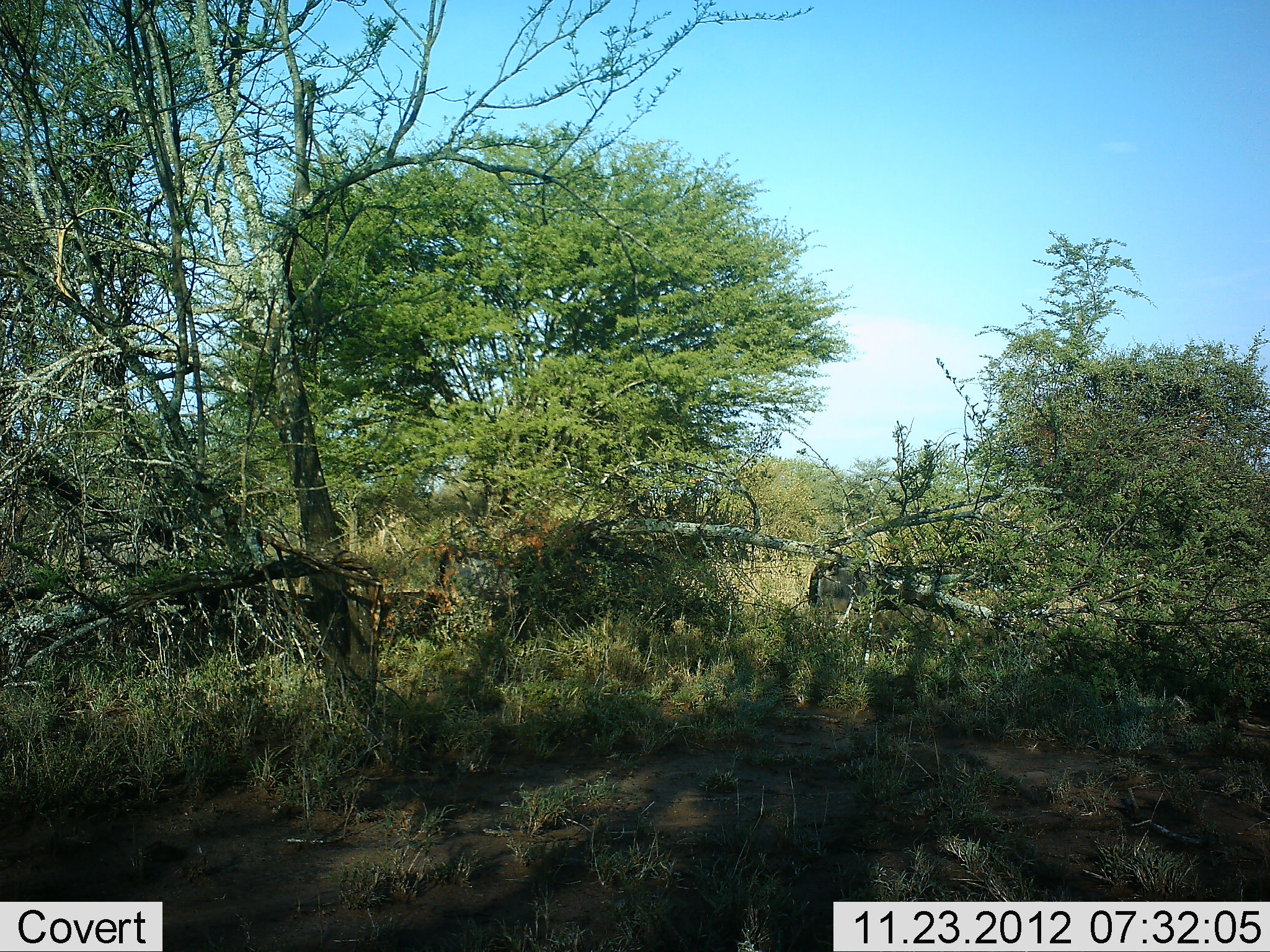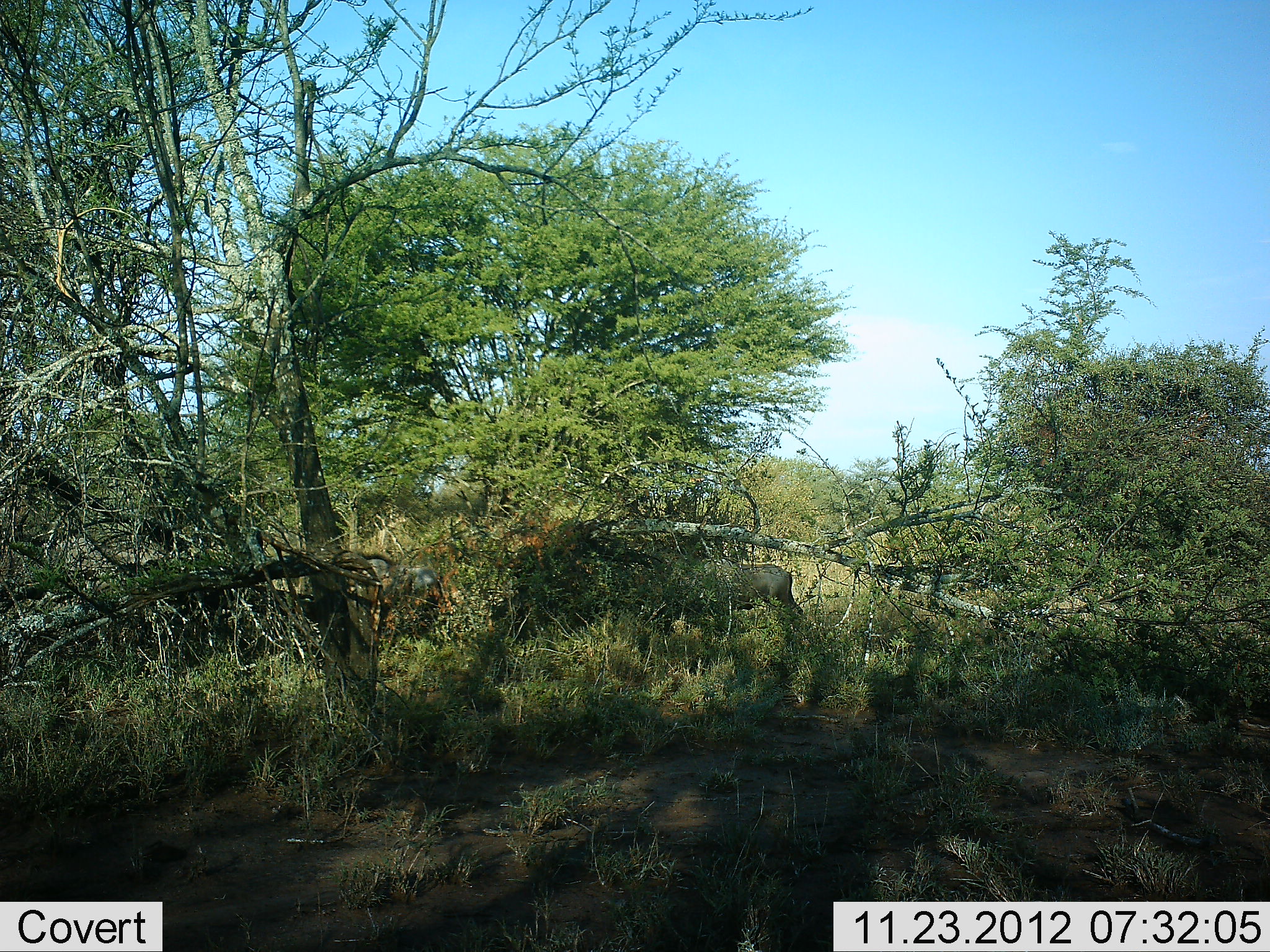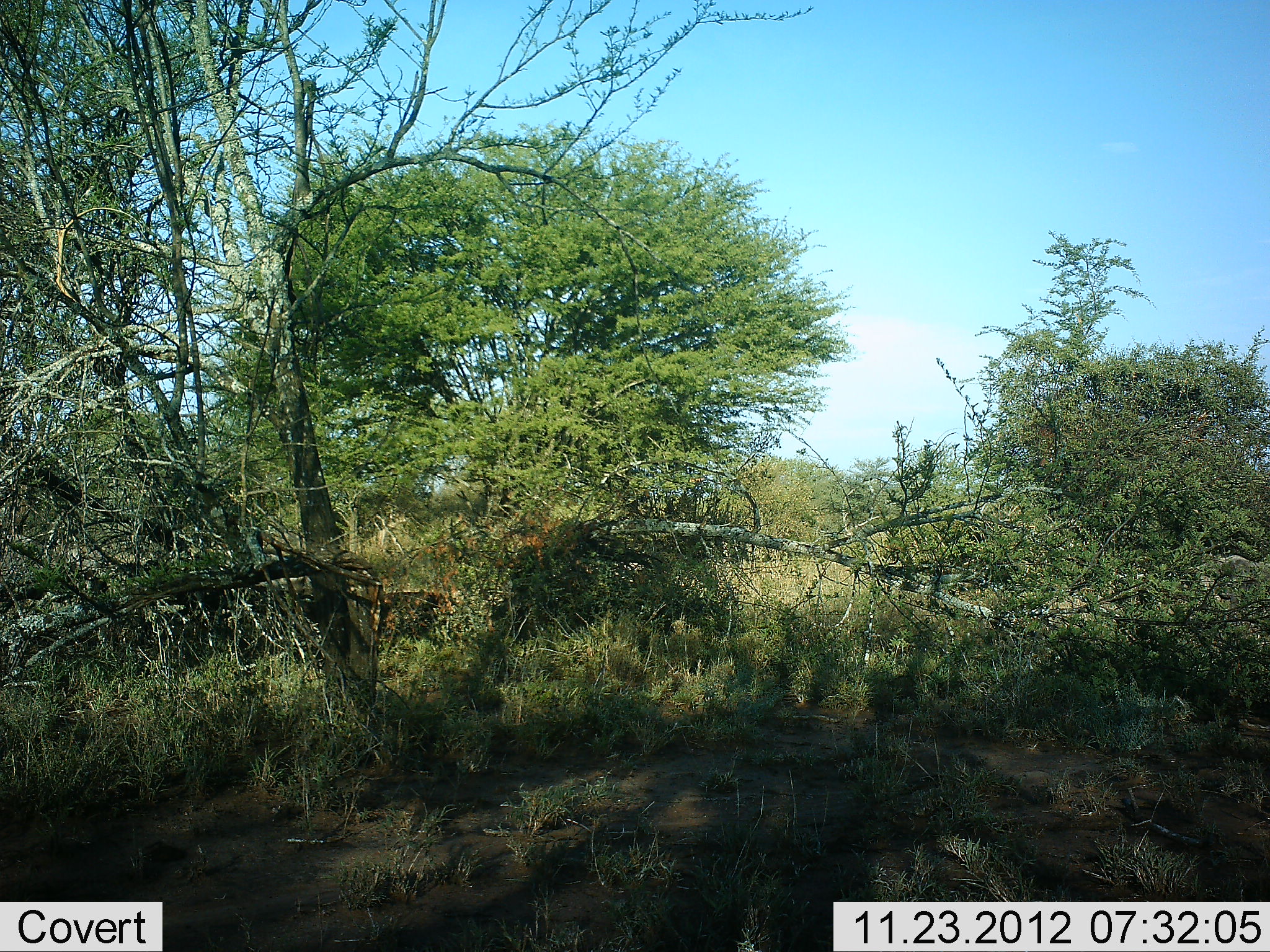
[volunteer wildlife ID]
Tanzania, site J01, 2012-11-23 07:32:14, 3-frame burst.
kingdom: Animalia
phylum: Chordata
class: Mammalia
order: Artiodactyla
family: Bovidae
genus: Connochaetes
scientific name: Connochaetes taurinus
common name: blue wildebeest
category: wildebeest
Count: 4.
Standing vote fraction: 0%.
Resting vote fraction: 0%.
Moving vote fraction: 100%.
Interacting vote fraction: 0%.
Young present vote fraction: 0%.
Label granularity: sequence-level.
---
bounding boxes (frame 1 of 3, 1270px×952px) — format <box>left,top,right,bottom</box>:
animal: <box>808,561,882,619</box>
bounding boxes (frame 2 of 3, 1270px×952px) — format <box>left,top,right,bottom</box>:
animal: <box>660,554,810,646</box>